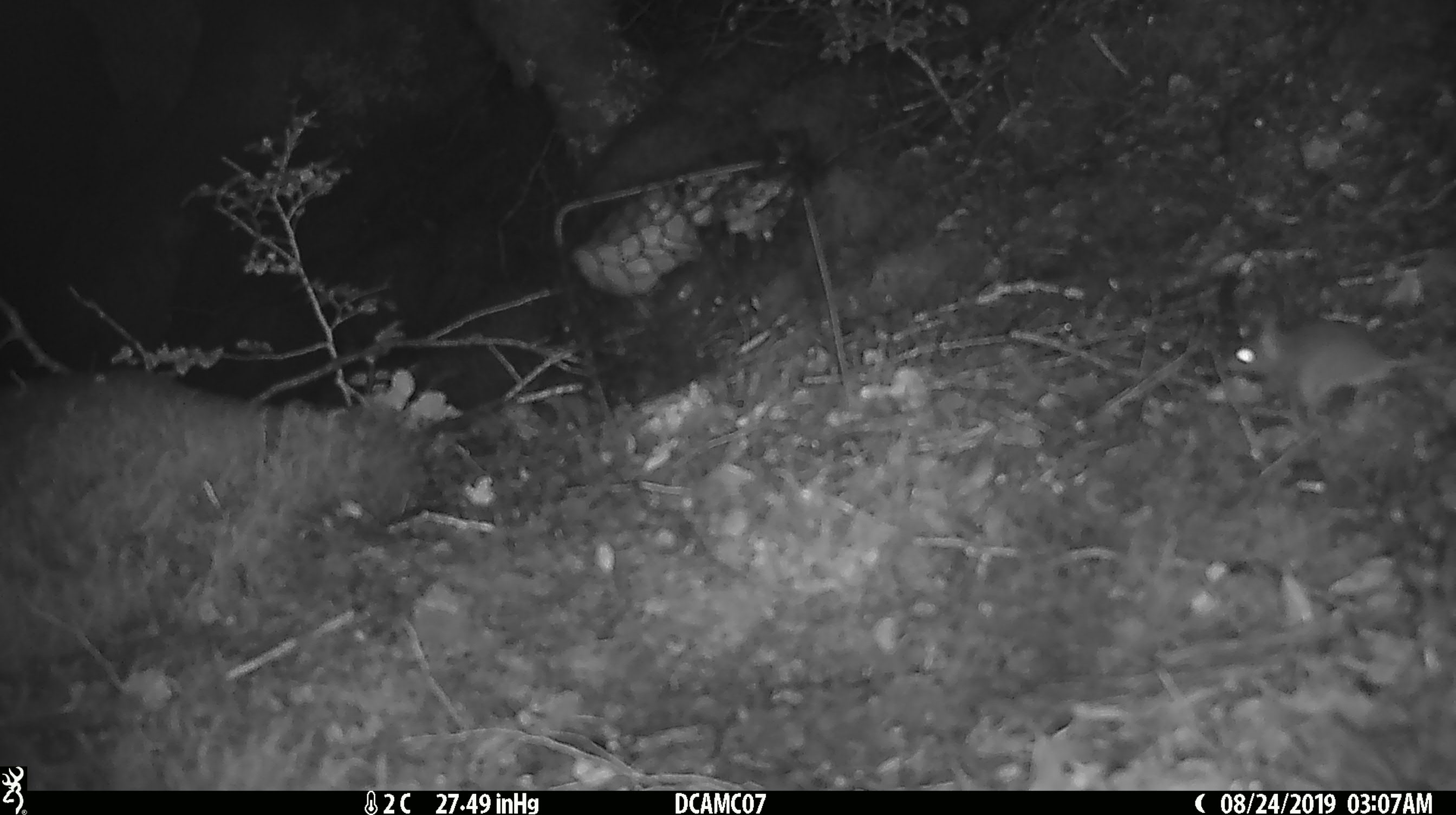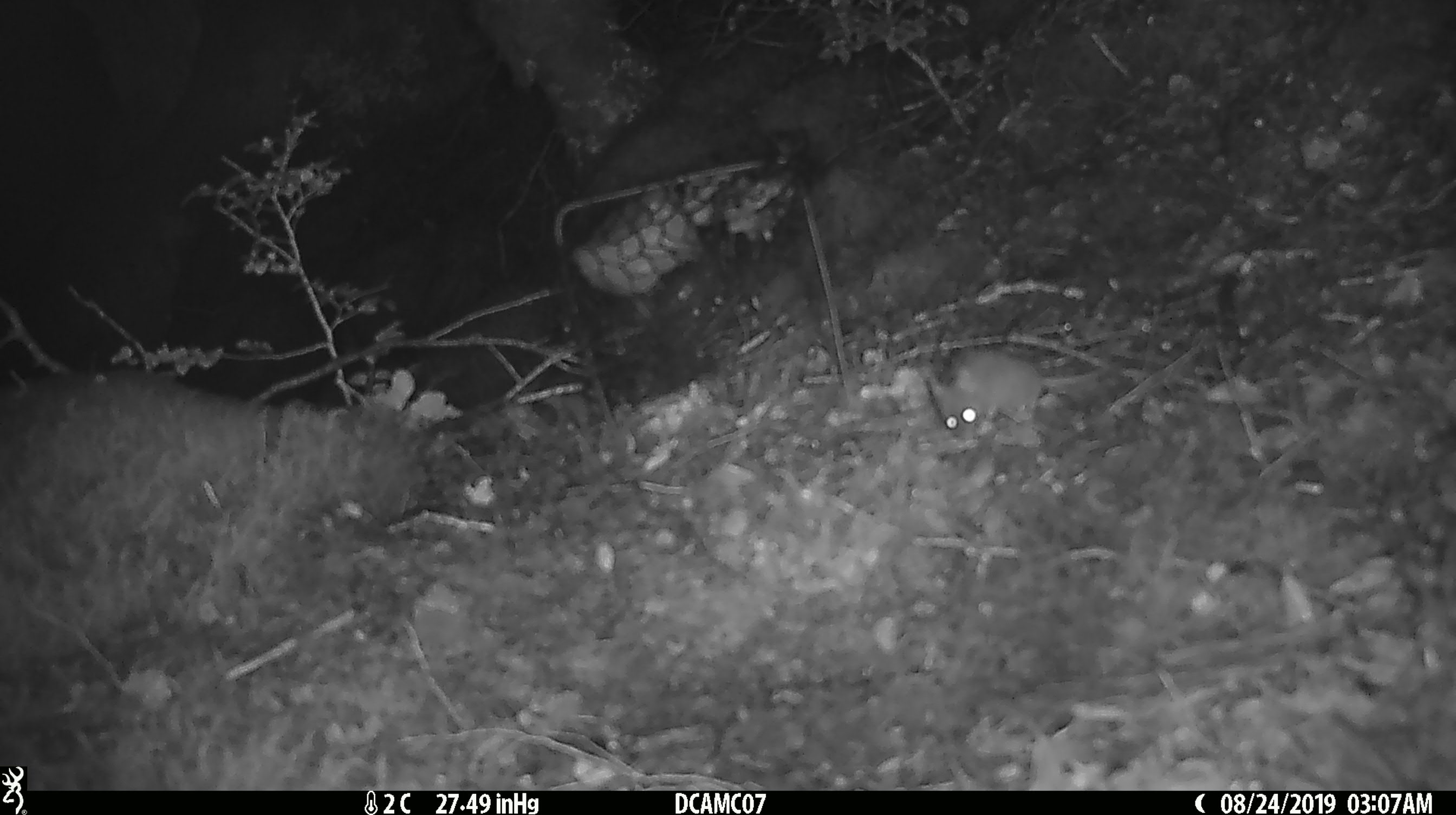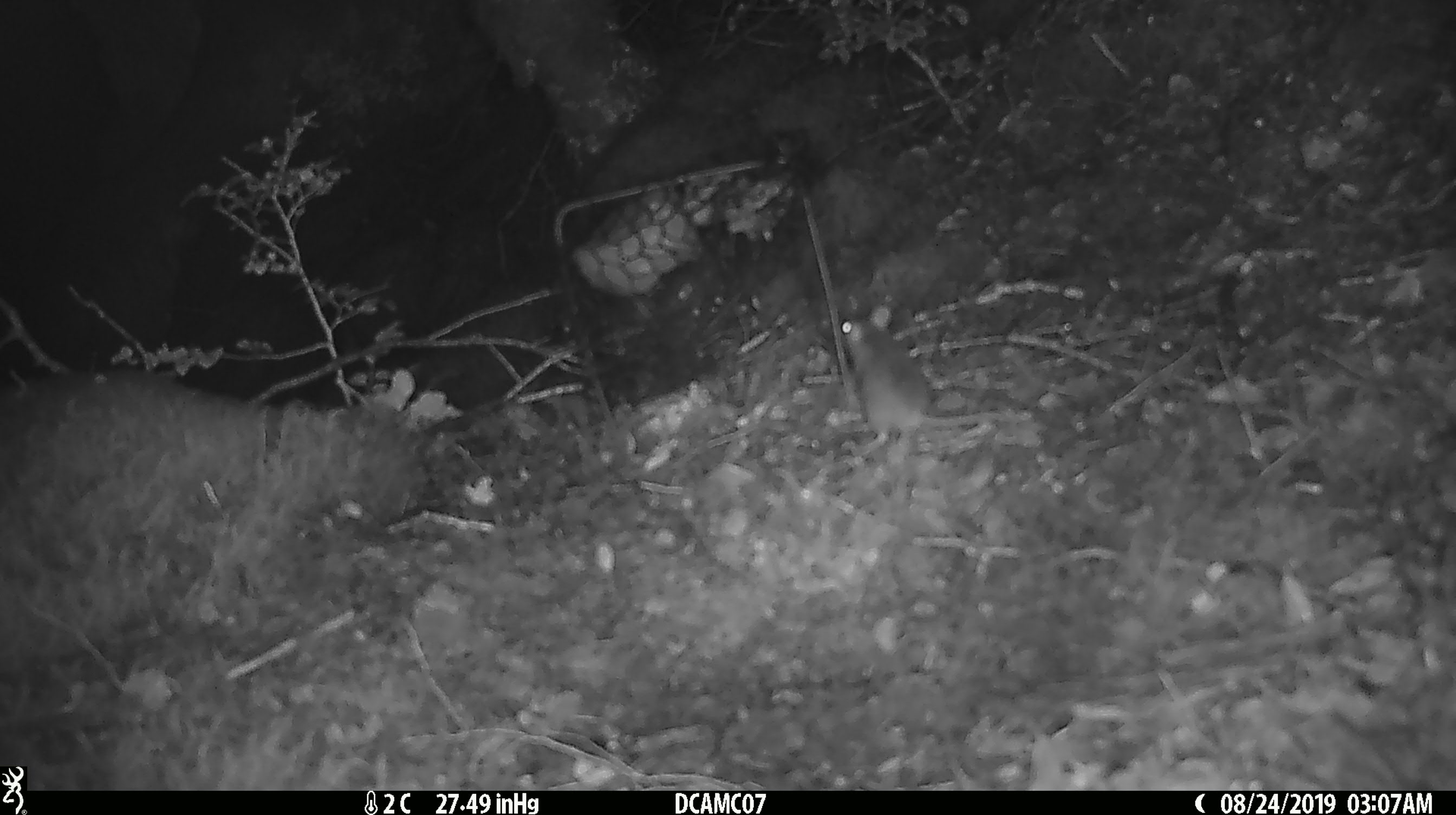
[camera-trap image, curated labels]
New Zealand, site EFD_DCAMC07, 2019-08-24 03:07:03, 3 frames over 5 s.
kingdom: Animalia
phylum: Chordata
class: Mammalia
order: Rodentia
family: Muridae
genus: Mus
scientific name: Mus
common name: mouse